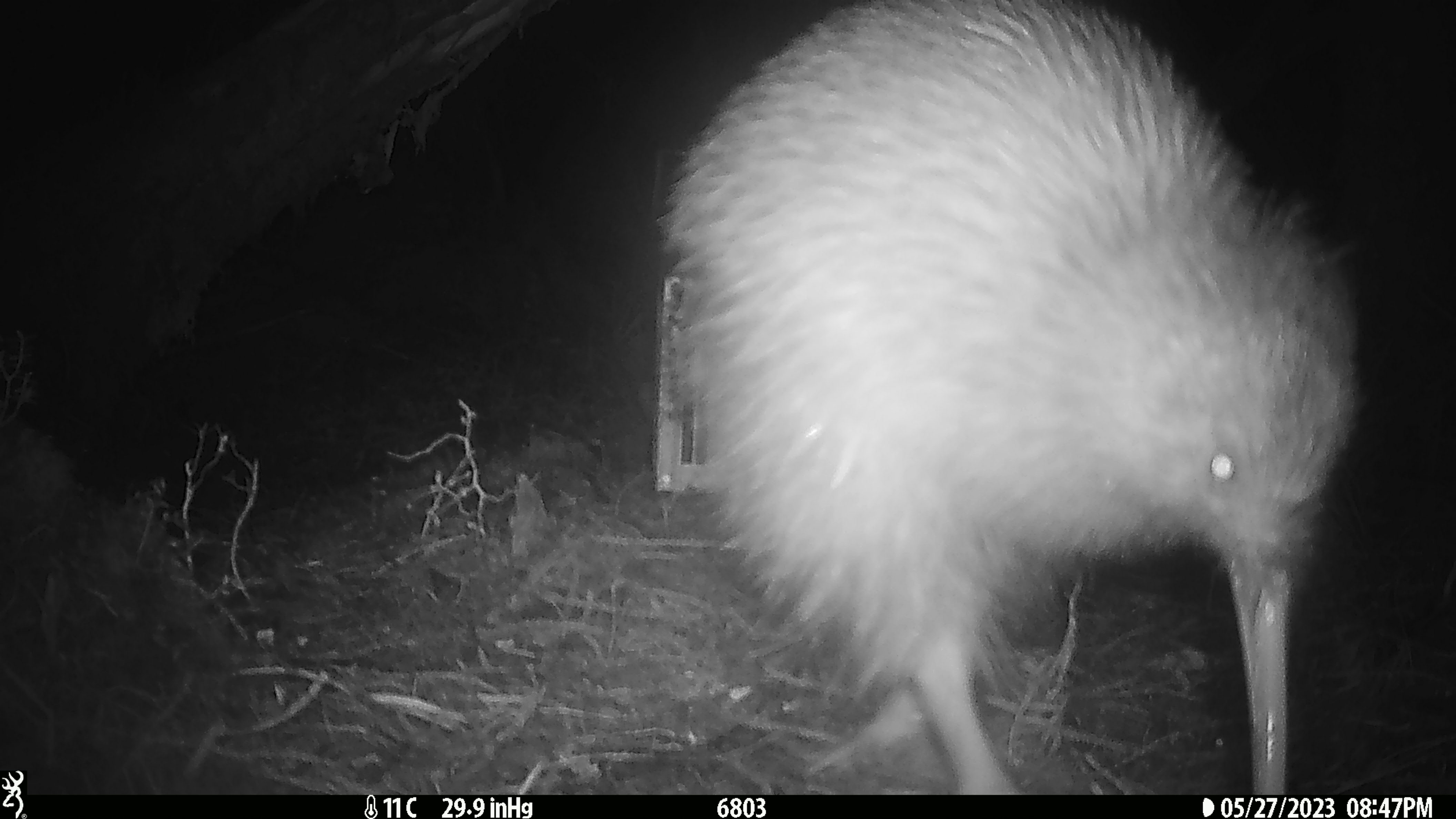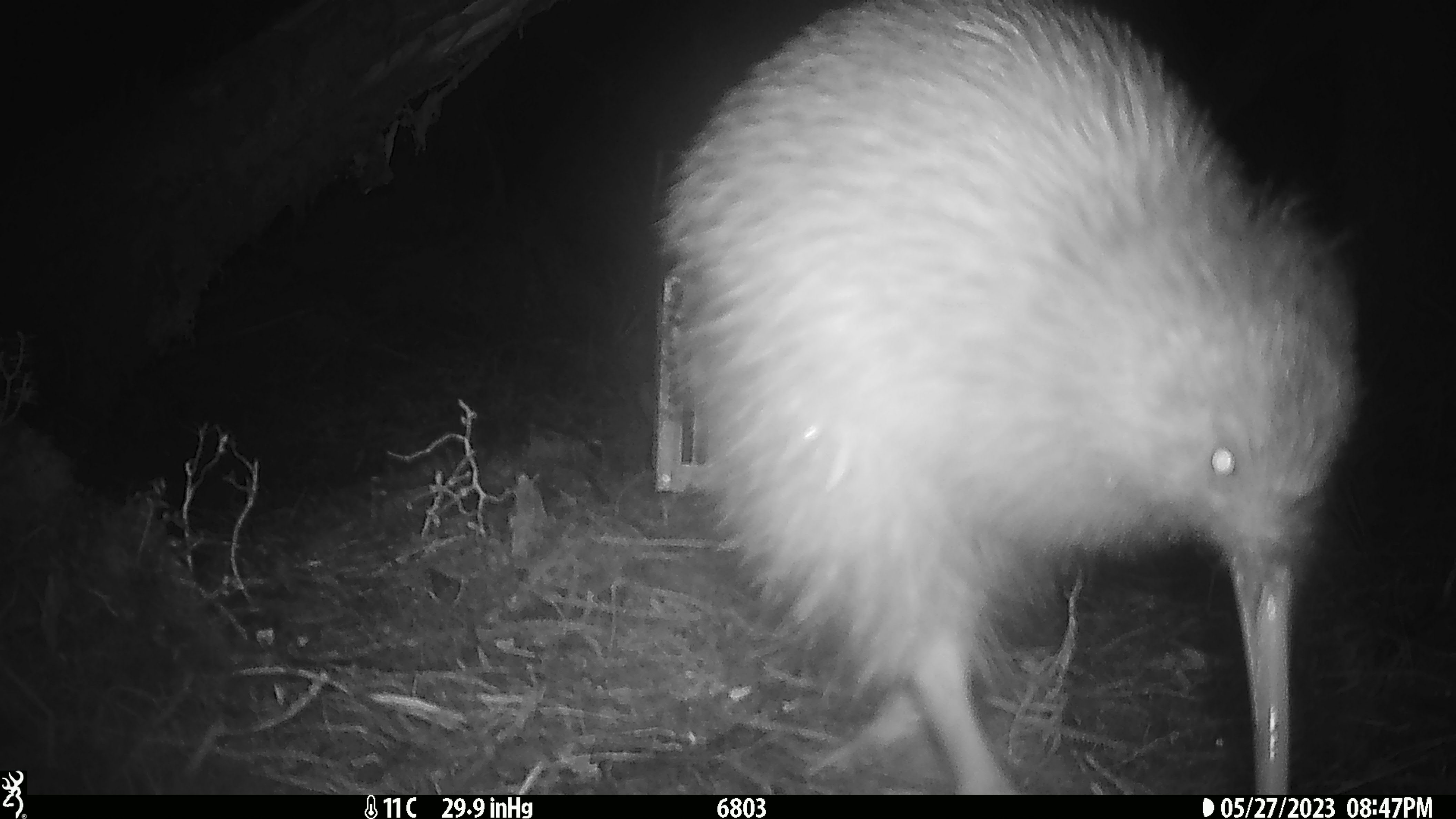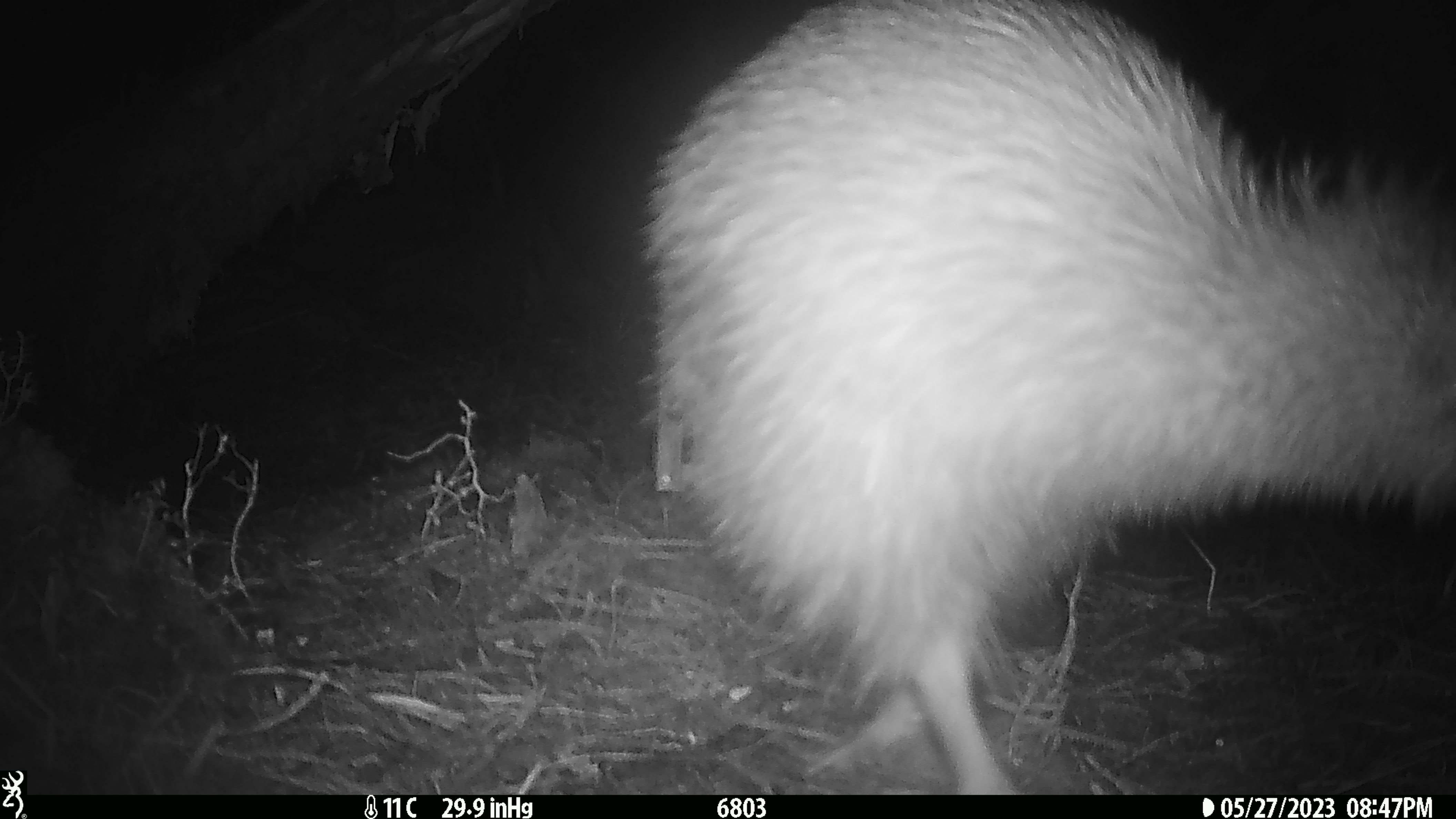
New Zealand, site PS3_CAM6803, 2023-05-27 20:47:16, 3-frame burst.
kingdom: Animalia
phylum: Chordata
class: Aves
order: Apterygiformes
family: Apterygidae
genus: Apteryx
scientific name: Apteryx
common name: kiwi